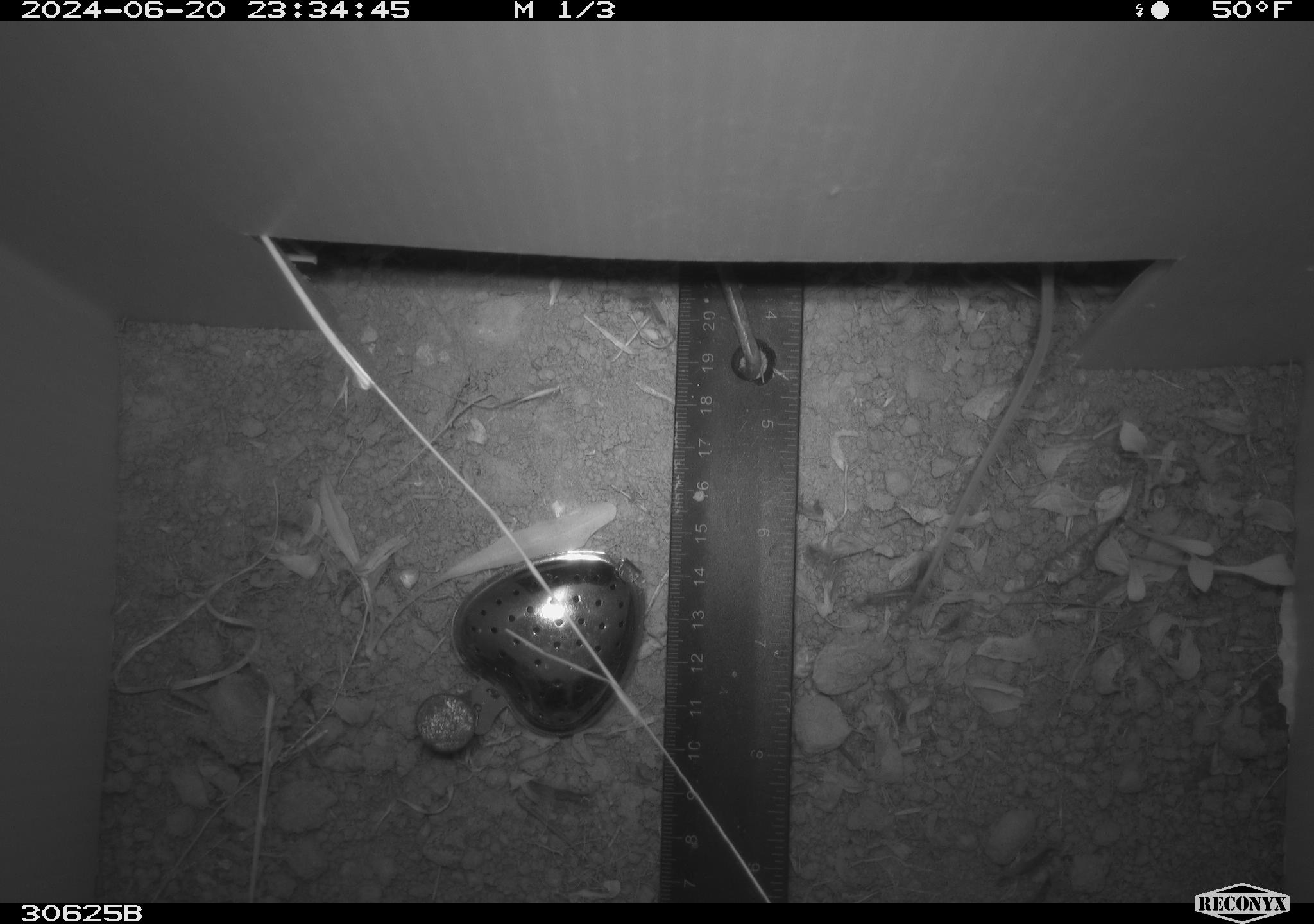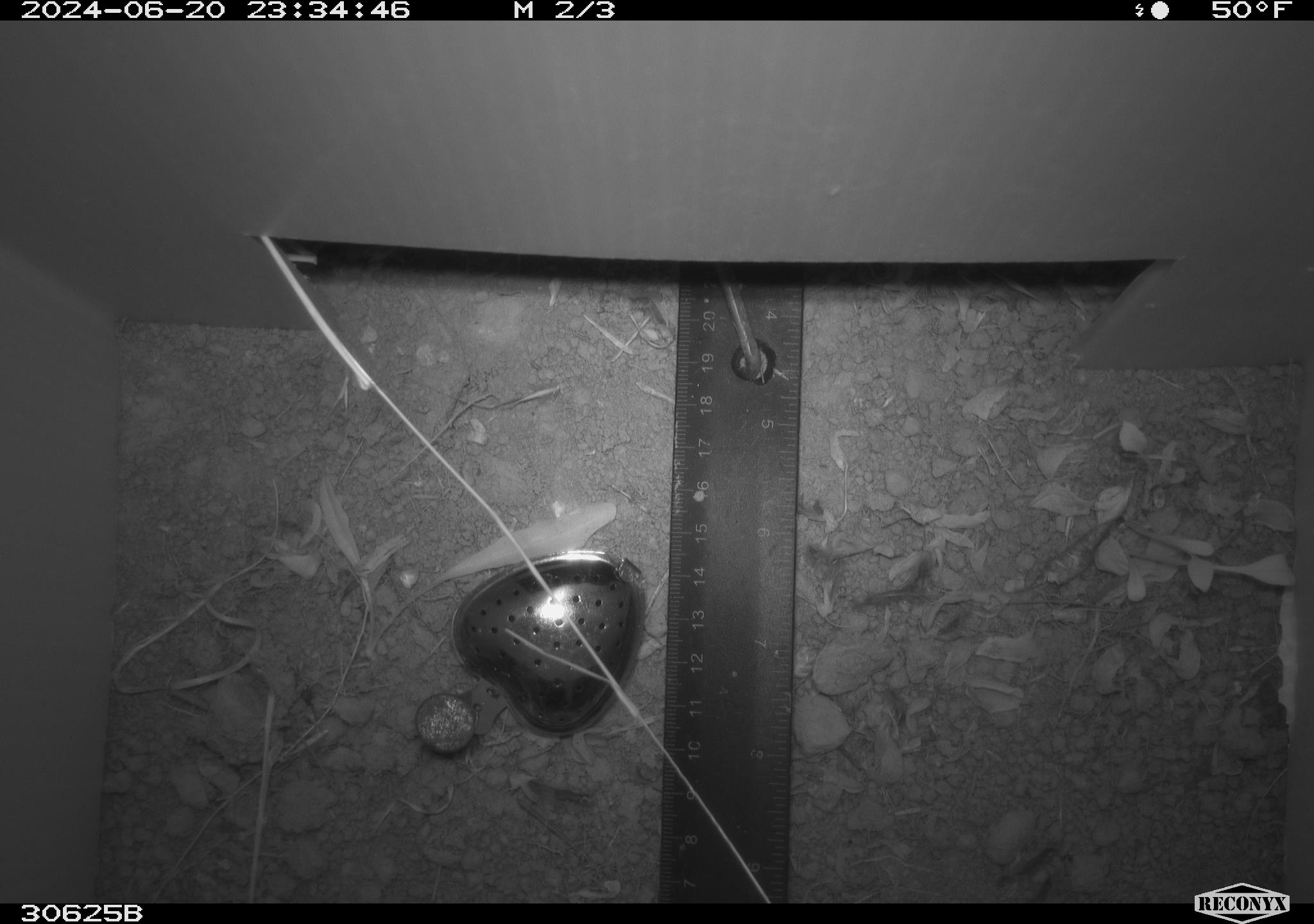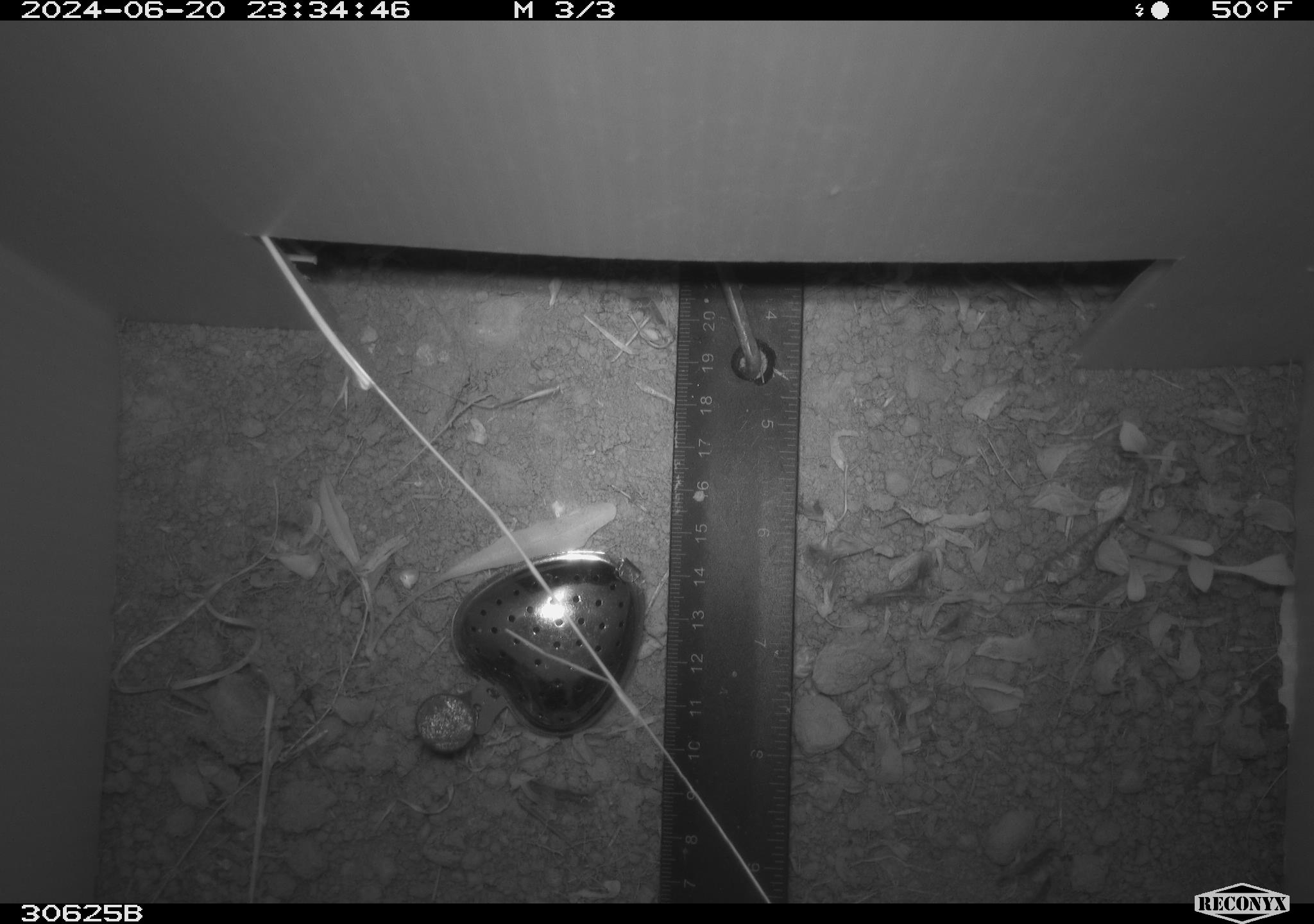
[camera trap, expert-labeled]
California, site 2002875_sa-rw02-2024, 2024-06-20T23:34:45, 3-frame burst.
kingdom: Animalia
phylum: Chordata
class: Mammalia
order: Rodentia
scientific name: Rodentia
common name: rodent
Rodent (Rodentia).